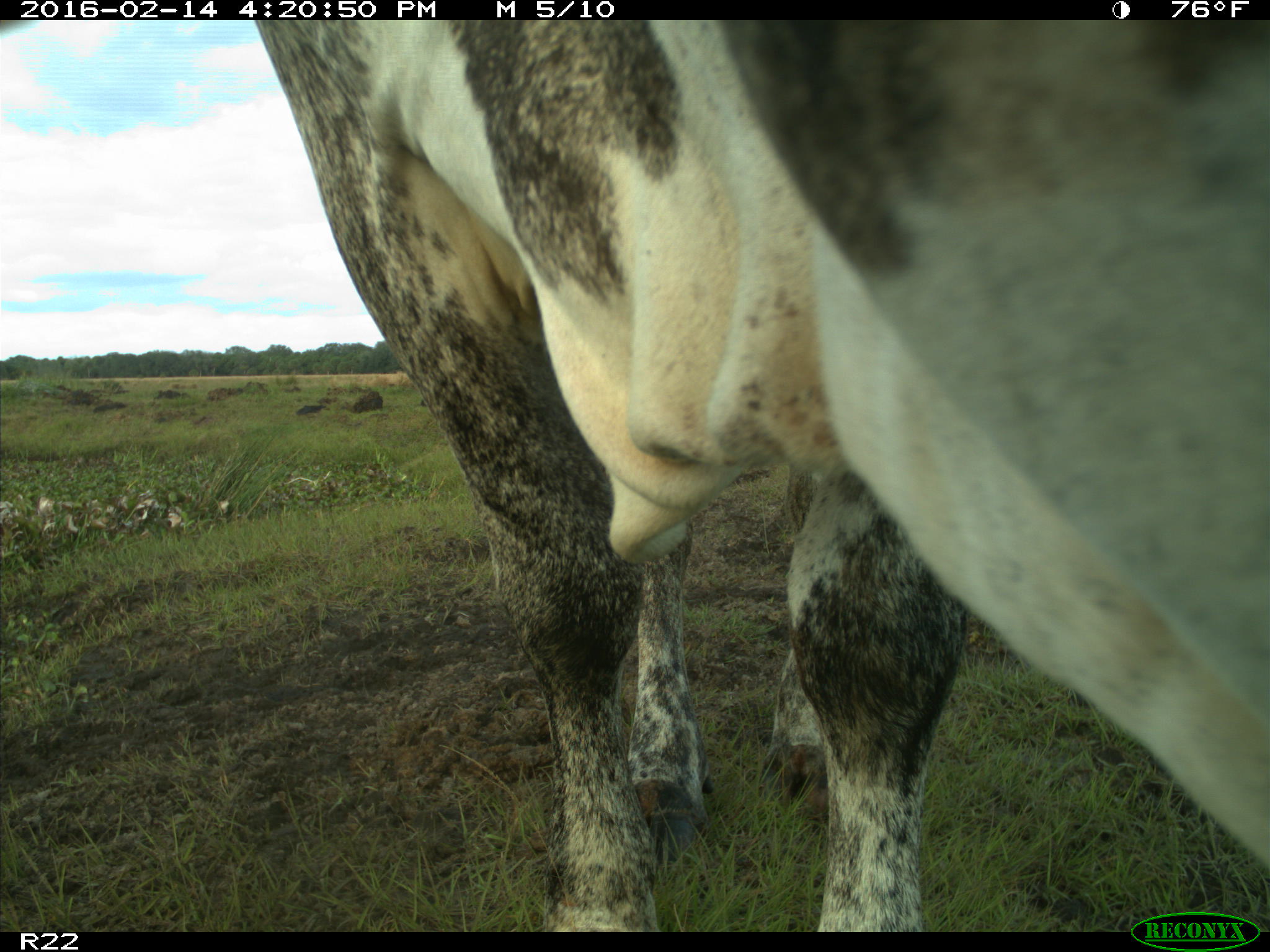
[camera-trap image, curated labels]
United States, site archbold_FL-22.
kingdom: Animalia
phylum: Chordata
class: Mammalia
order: Artiodactyla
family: Bovidae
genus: Bos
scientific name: Bos taurus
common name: domestic cow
Bos taurus (domestic cow).